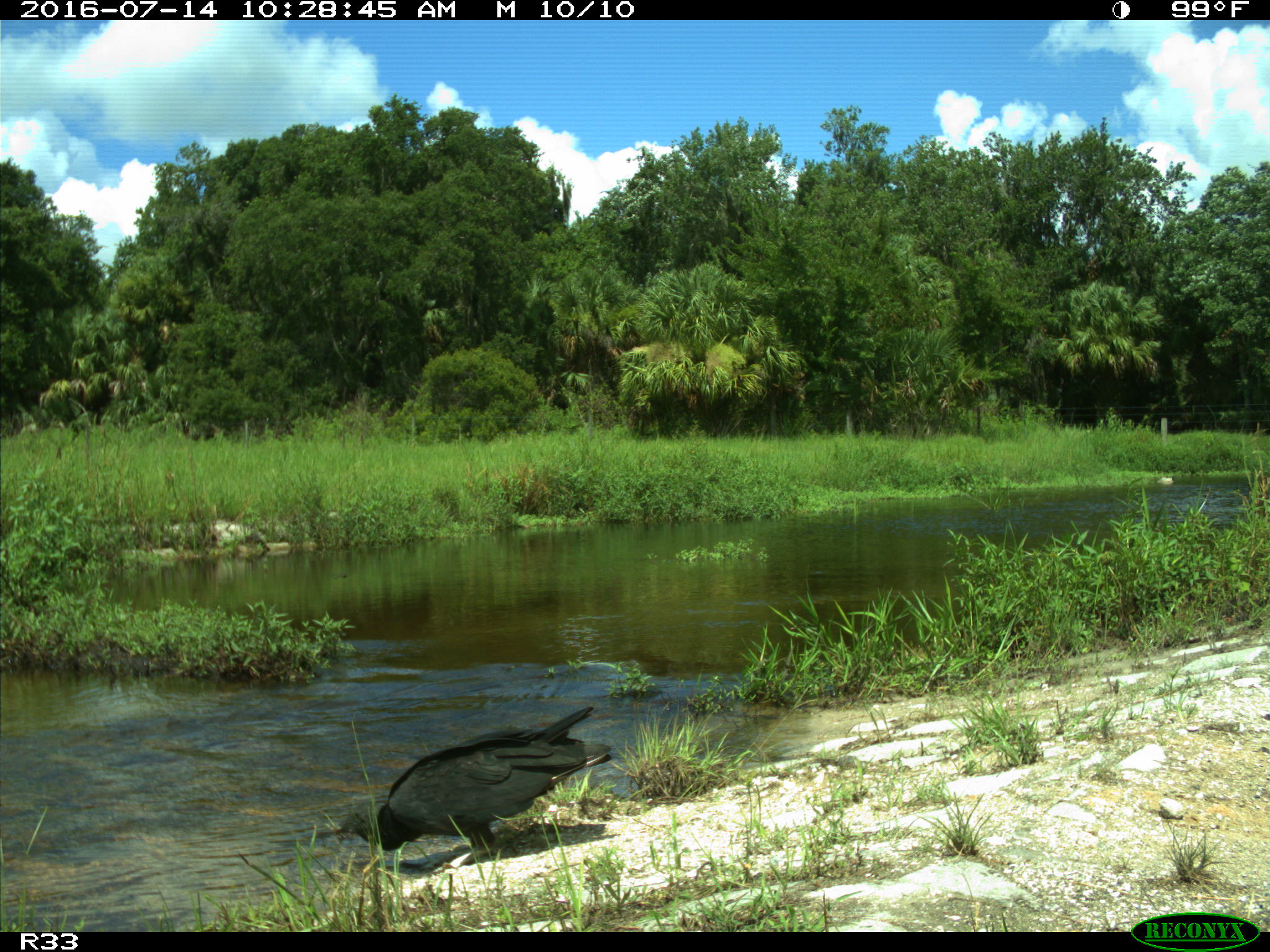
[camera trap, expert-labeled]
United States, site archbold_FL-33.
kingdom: Animalia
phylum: Chordata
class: Aves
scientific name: Aves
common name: birds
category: unidentified bird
Unidentified bird (birds) (Aves).